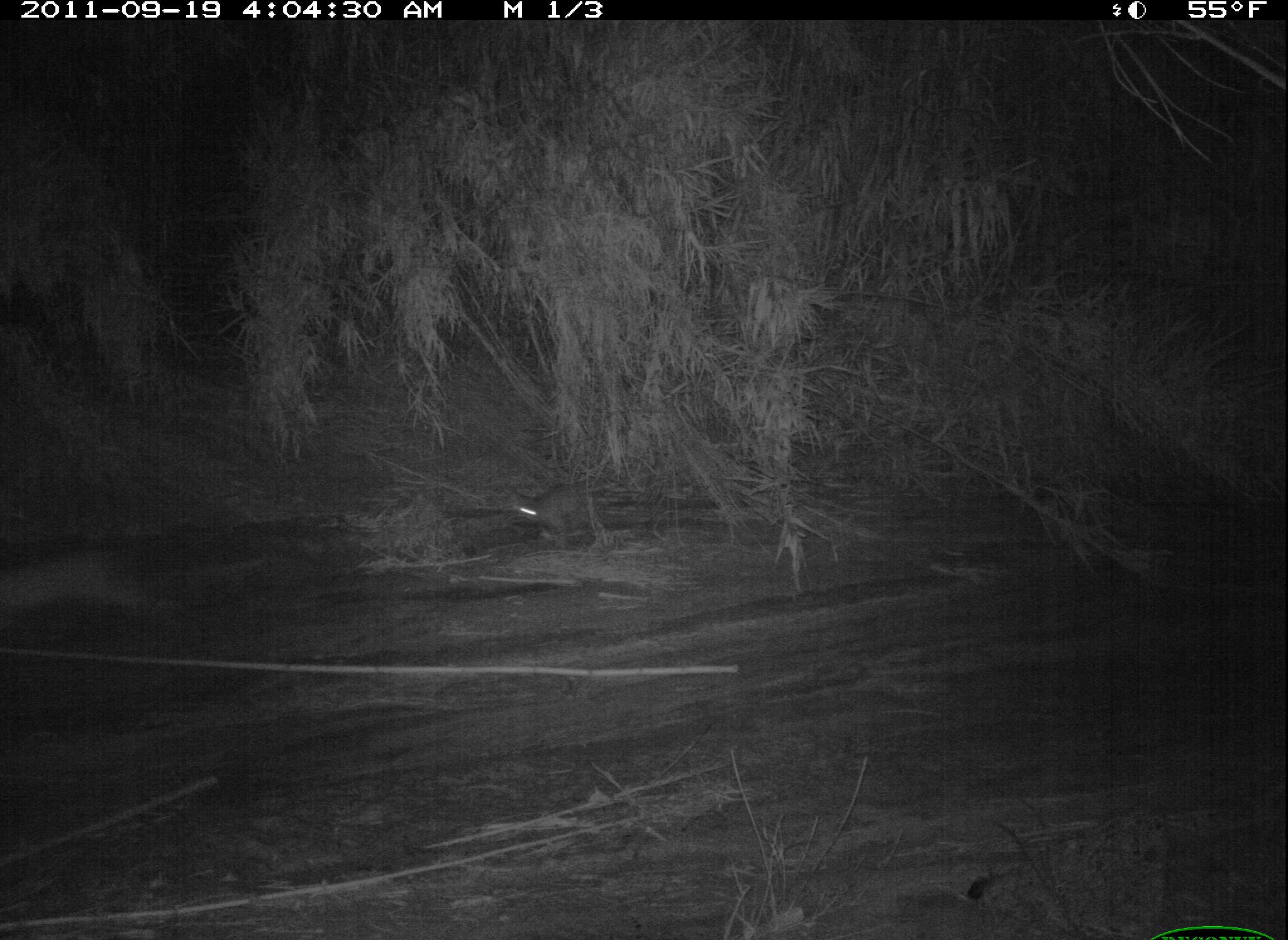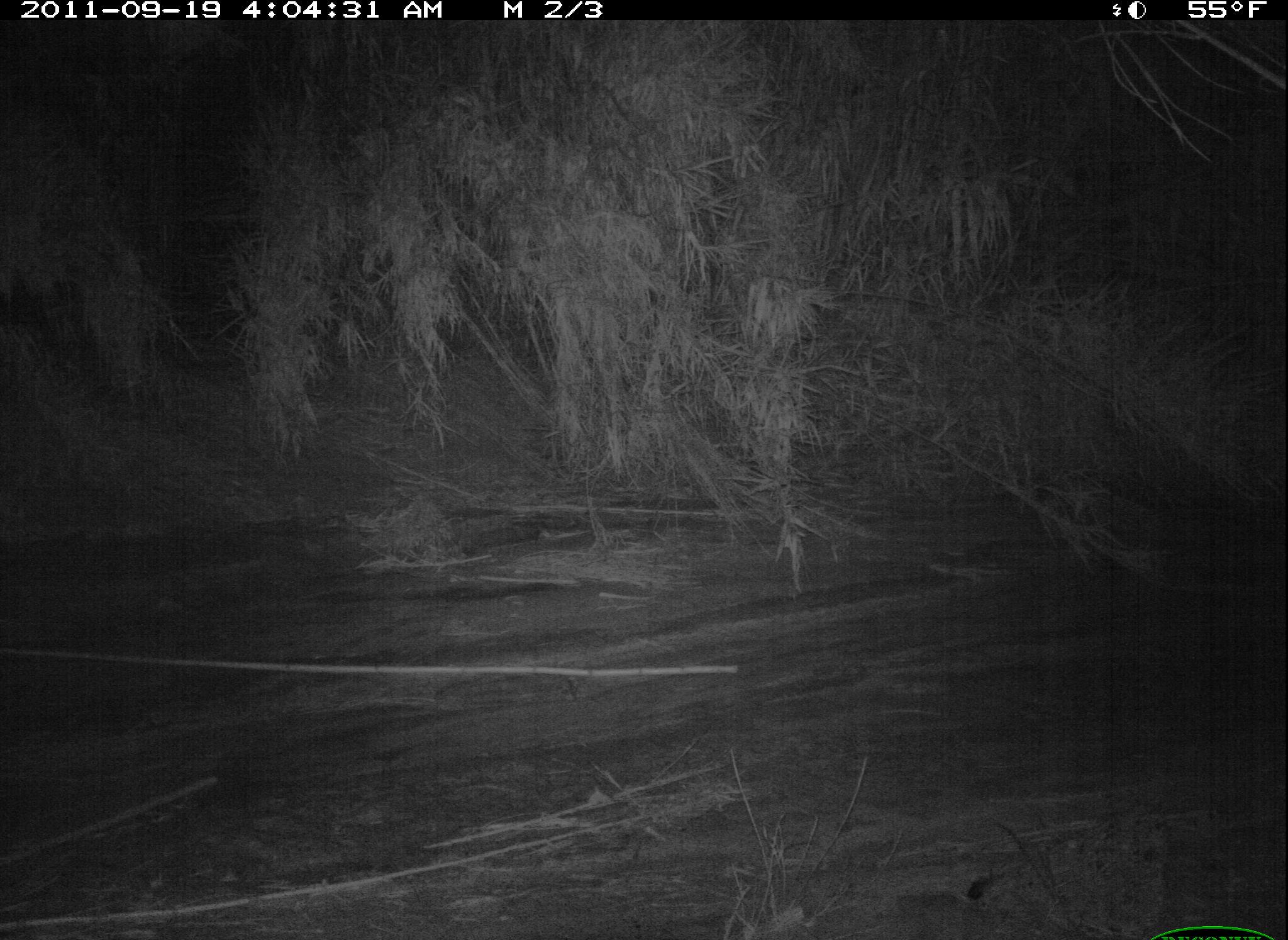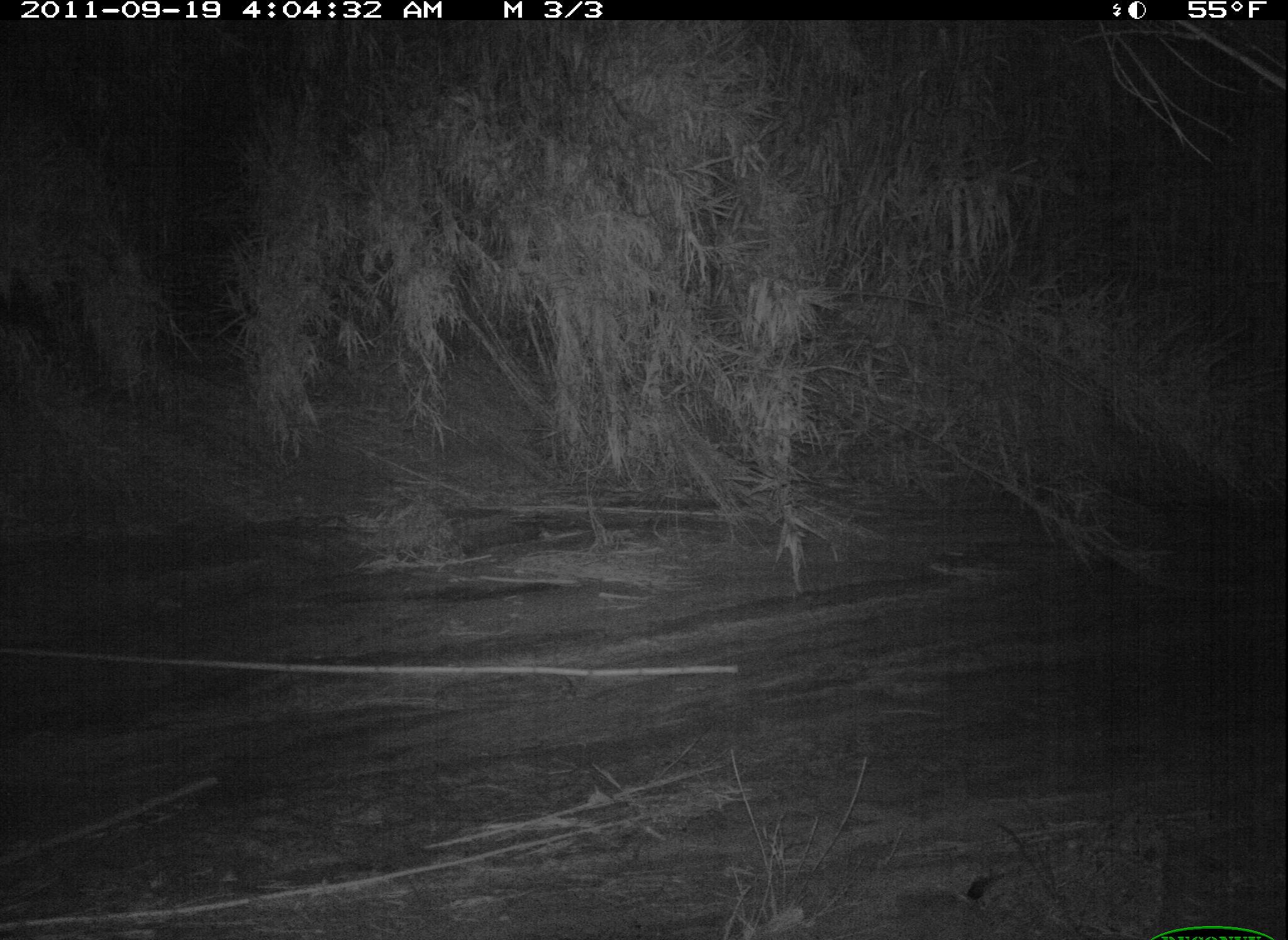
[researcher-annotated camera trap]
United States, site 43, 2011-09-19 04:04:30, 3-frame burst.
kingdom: Animalia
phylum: Chordata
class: Mammalia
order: Carnivora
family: Felidae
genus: Lynx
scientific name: Lynx rufus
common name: bobcat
Bobcat (Lynx rufus).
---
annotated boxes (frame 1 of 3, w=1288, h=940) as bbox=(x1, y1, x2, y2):
bobcat: bbox=(491, 464, 615, 562)